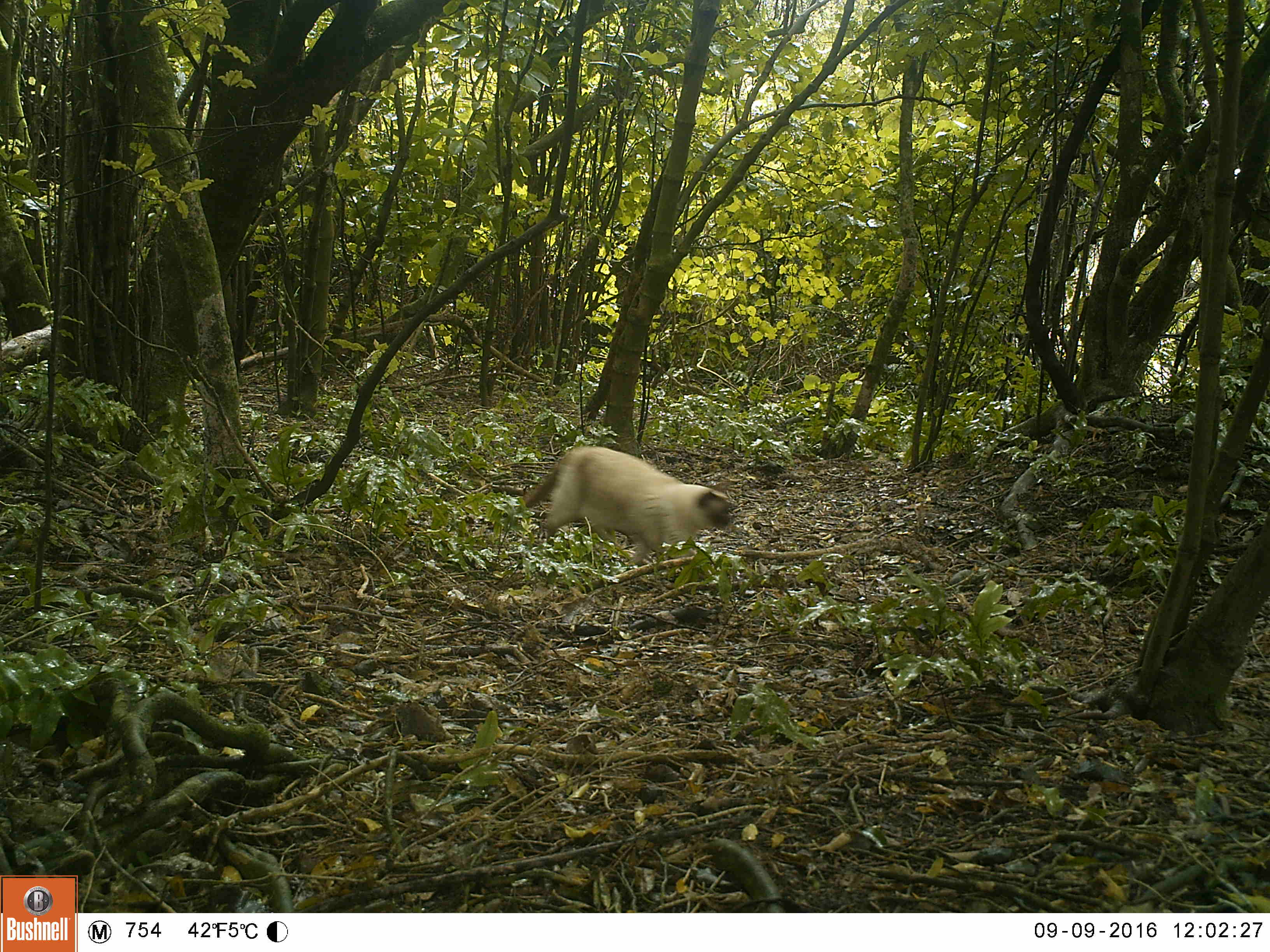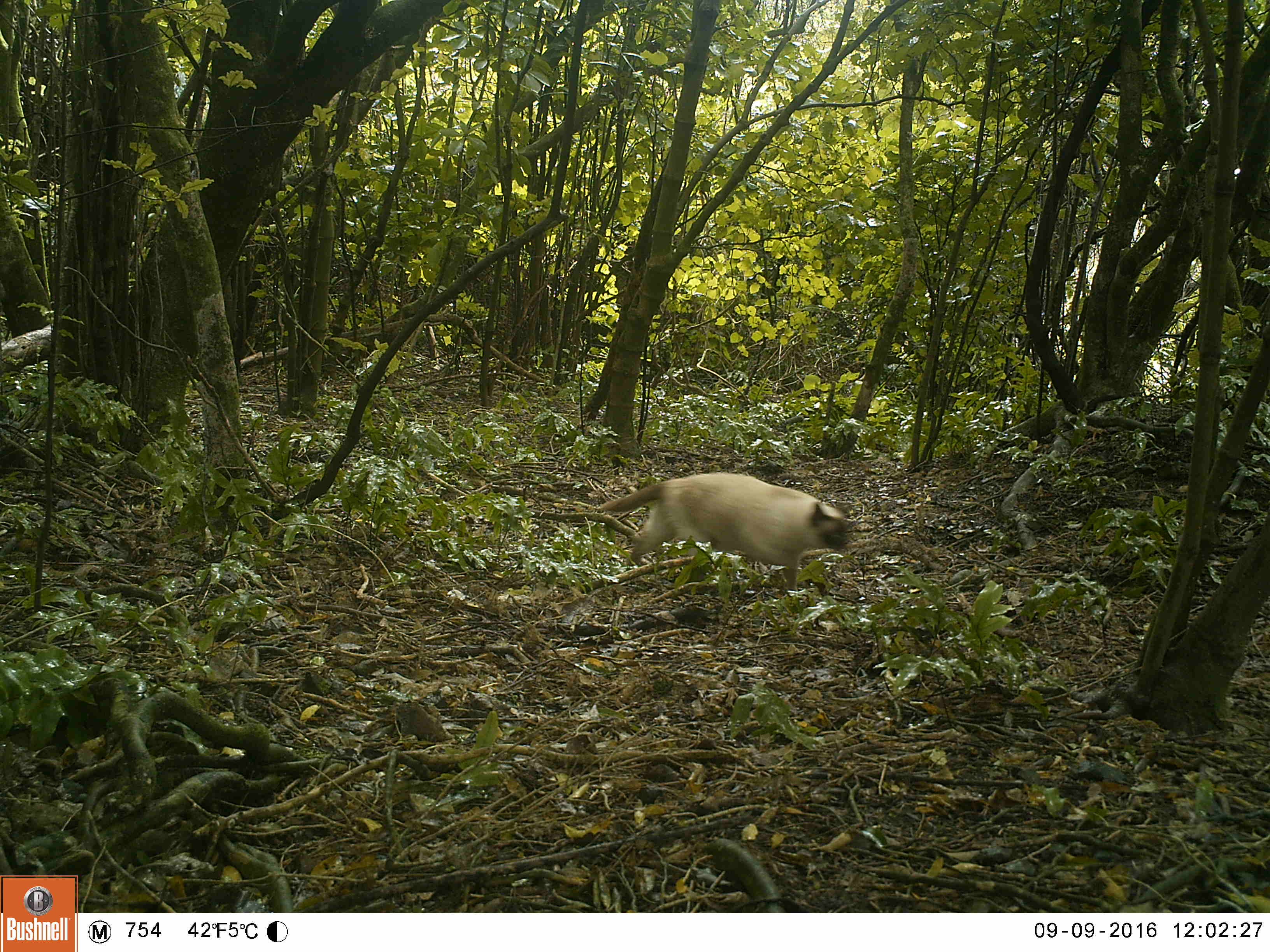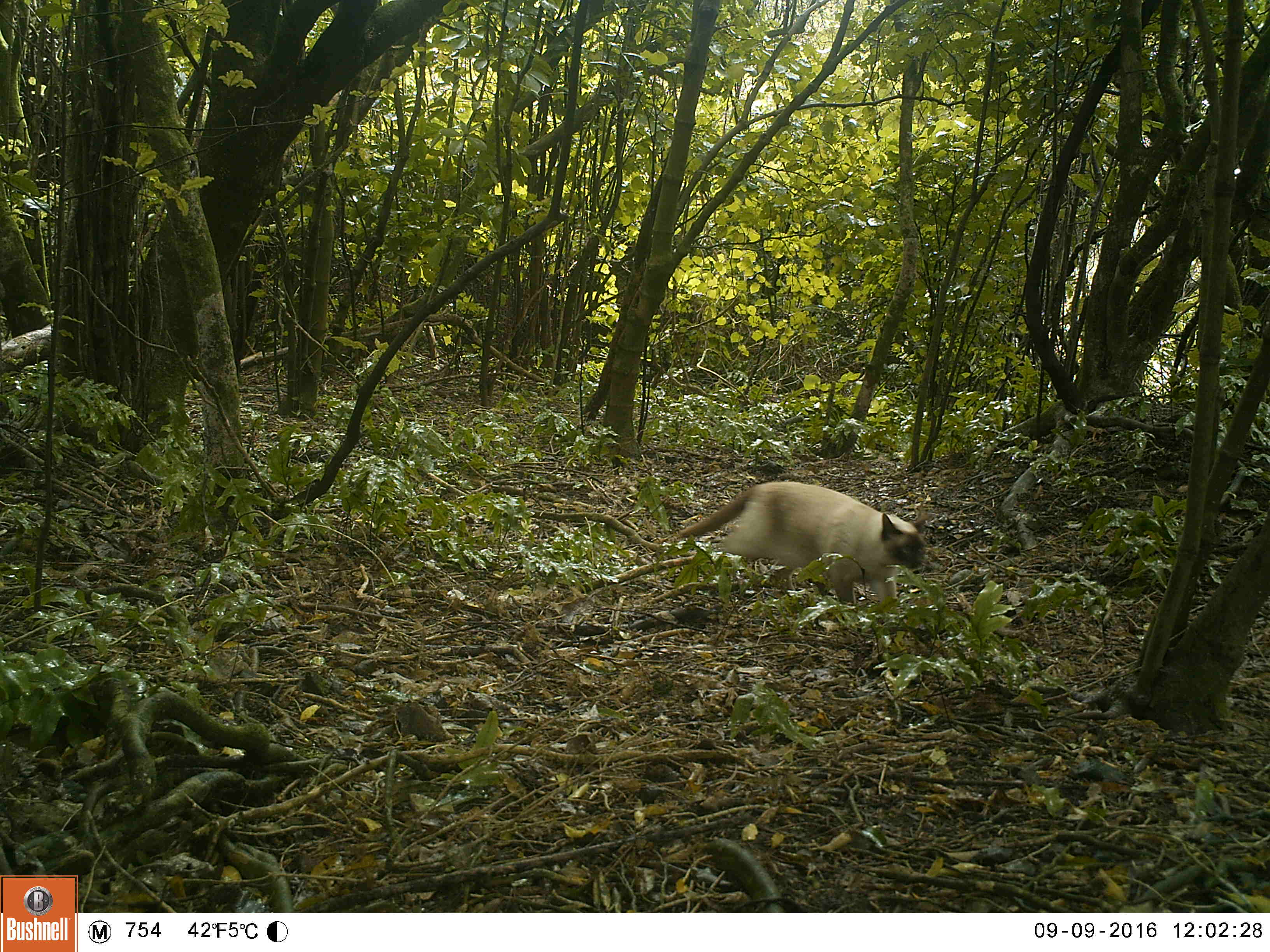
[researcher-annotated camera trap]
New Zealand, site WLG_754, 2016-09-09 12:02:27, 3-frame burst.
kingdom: Animalia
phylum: Chordata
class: Mammalia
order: Carnivora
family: Felidae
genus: Felis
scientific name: Felis catus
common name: domestic cat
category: cat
Cat (domestic cat) (Felis catus).